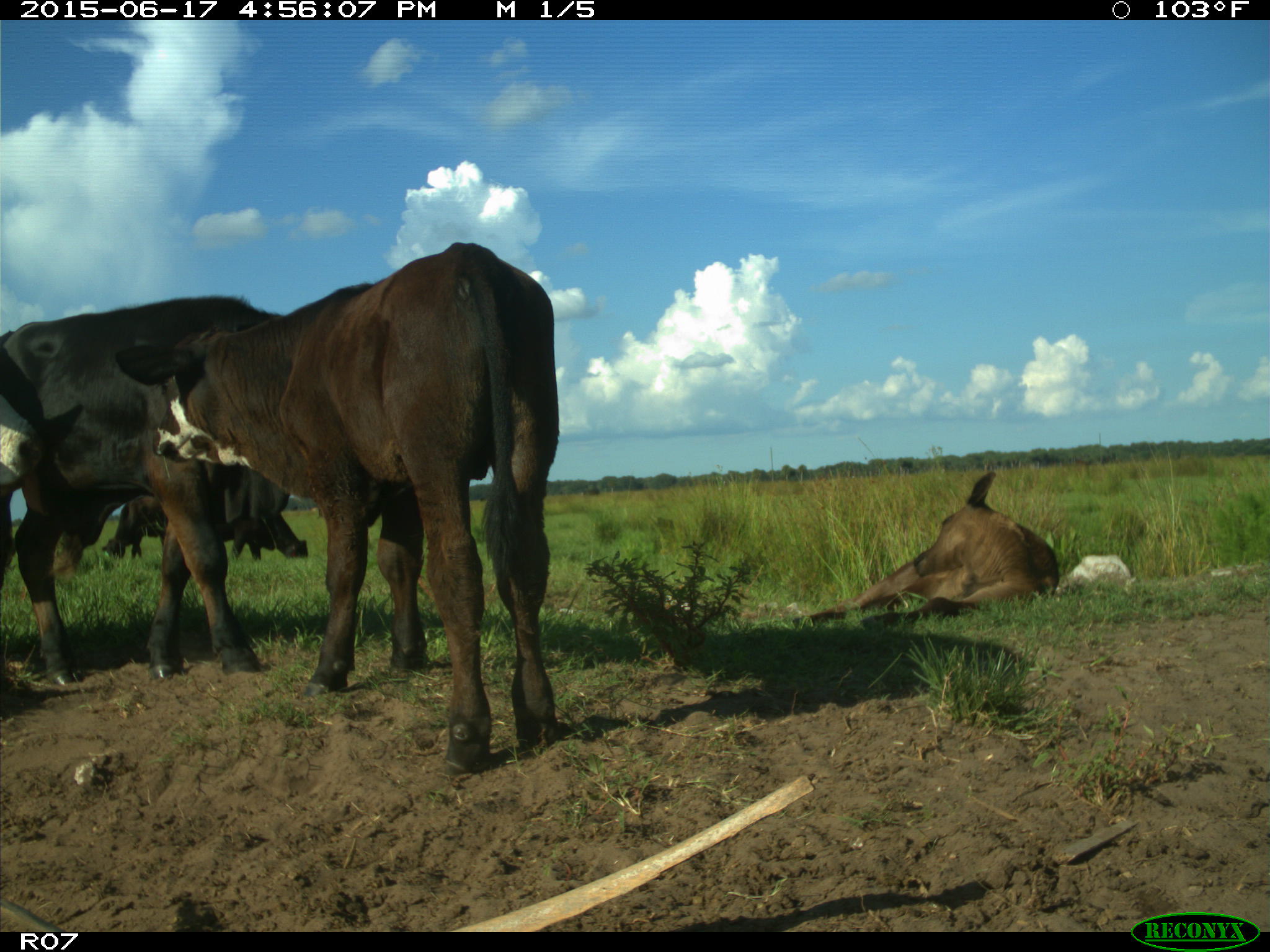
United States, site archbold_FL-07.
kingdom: Animalia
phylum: Chordata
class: Mammalia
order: Artiodactyla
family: Bovidae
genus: Bos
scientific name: Bos taurus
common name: domestic cow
Bos taurus (domestic cow).